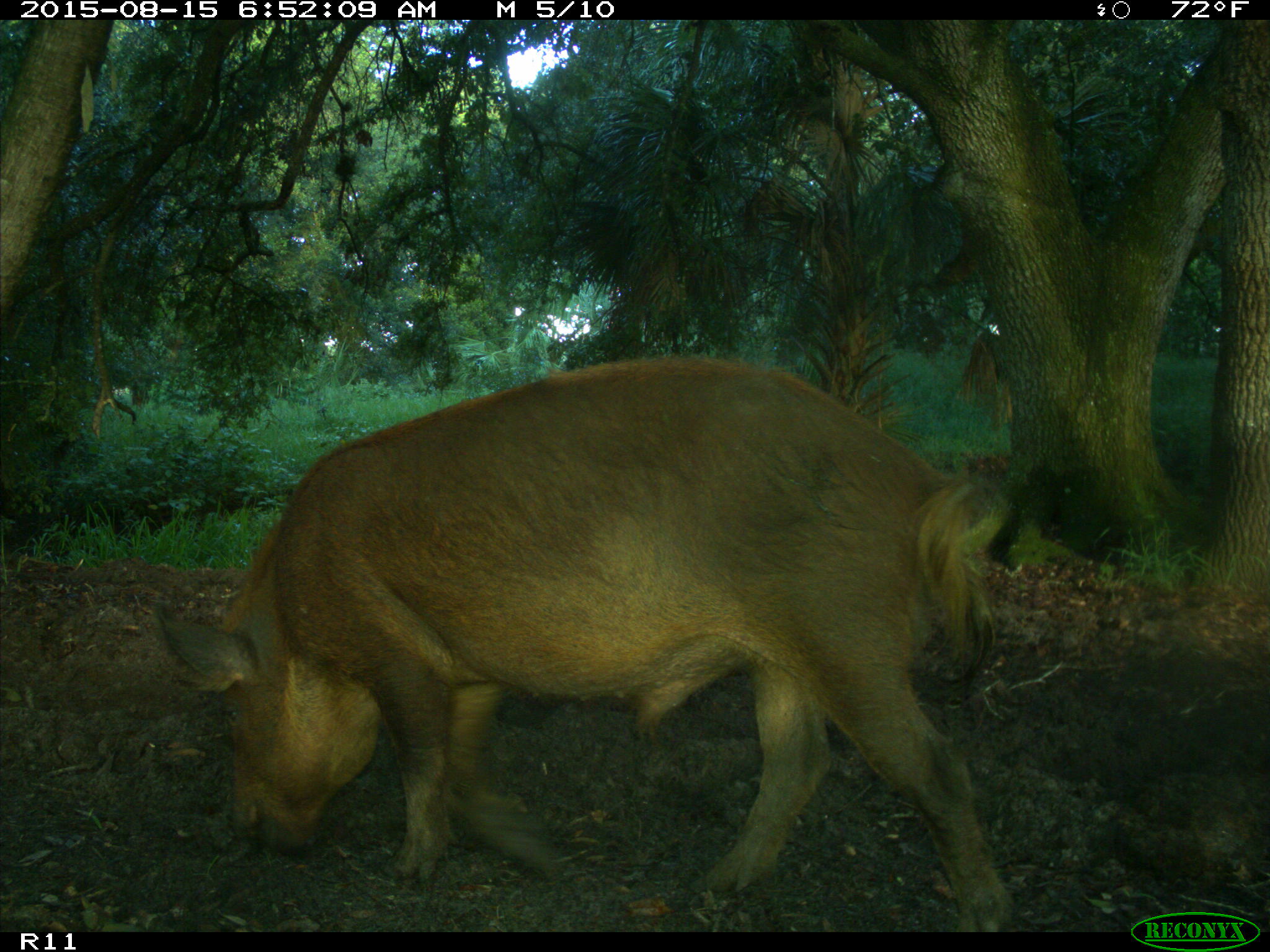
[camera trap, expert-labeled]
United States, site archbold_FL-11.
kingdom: Animalia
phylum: Chordata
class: Mammalia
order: Artiodactyla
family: Suidae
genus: Sus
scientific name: Sus scrofa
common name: wild boar